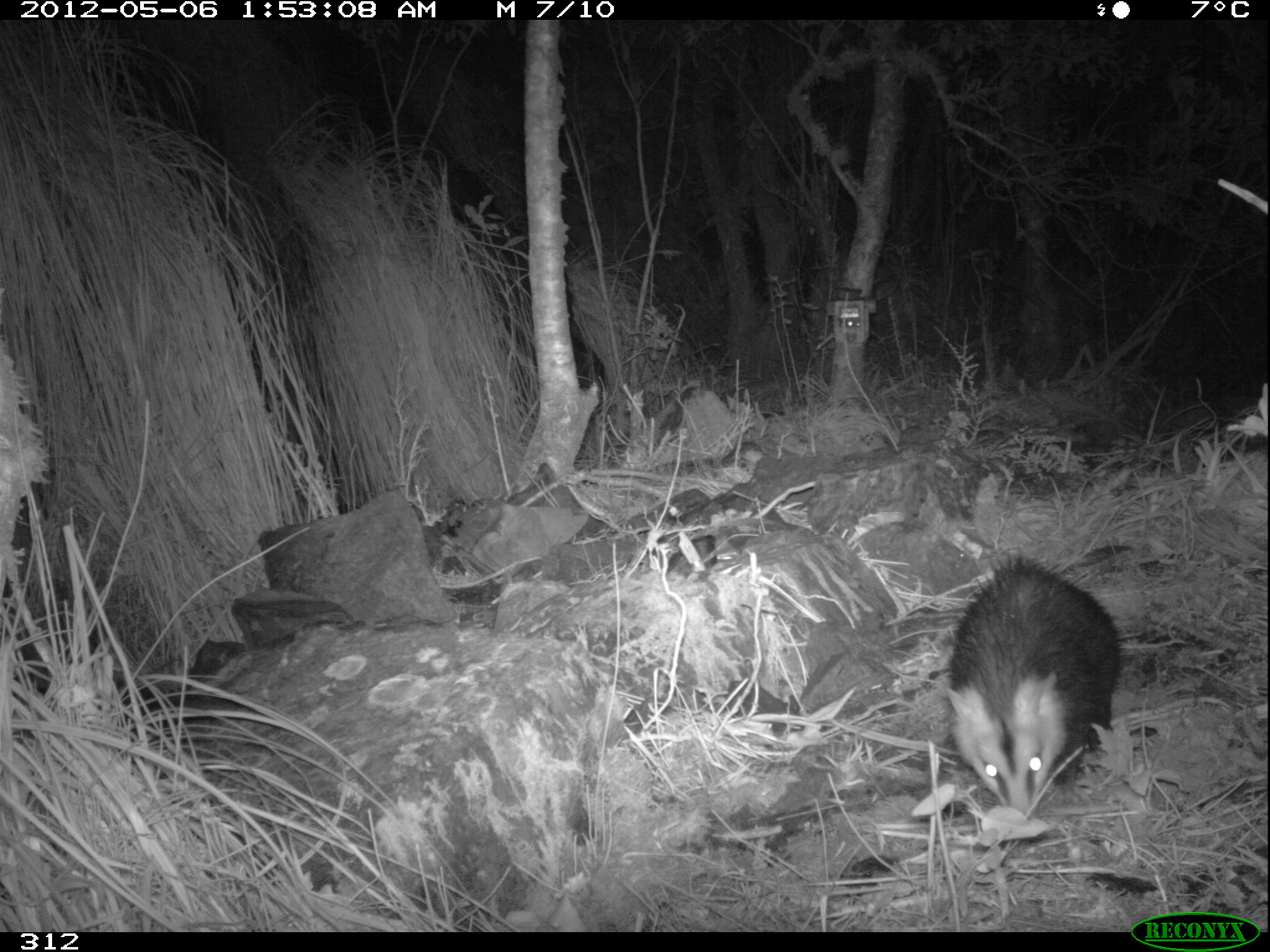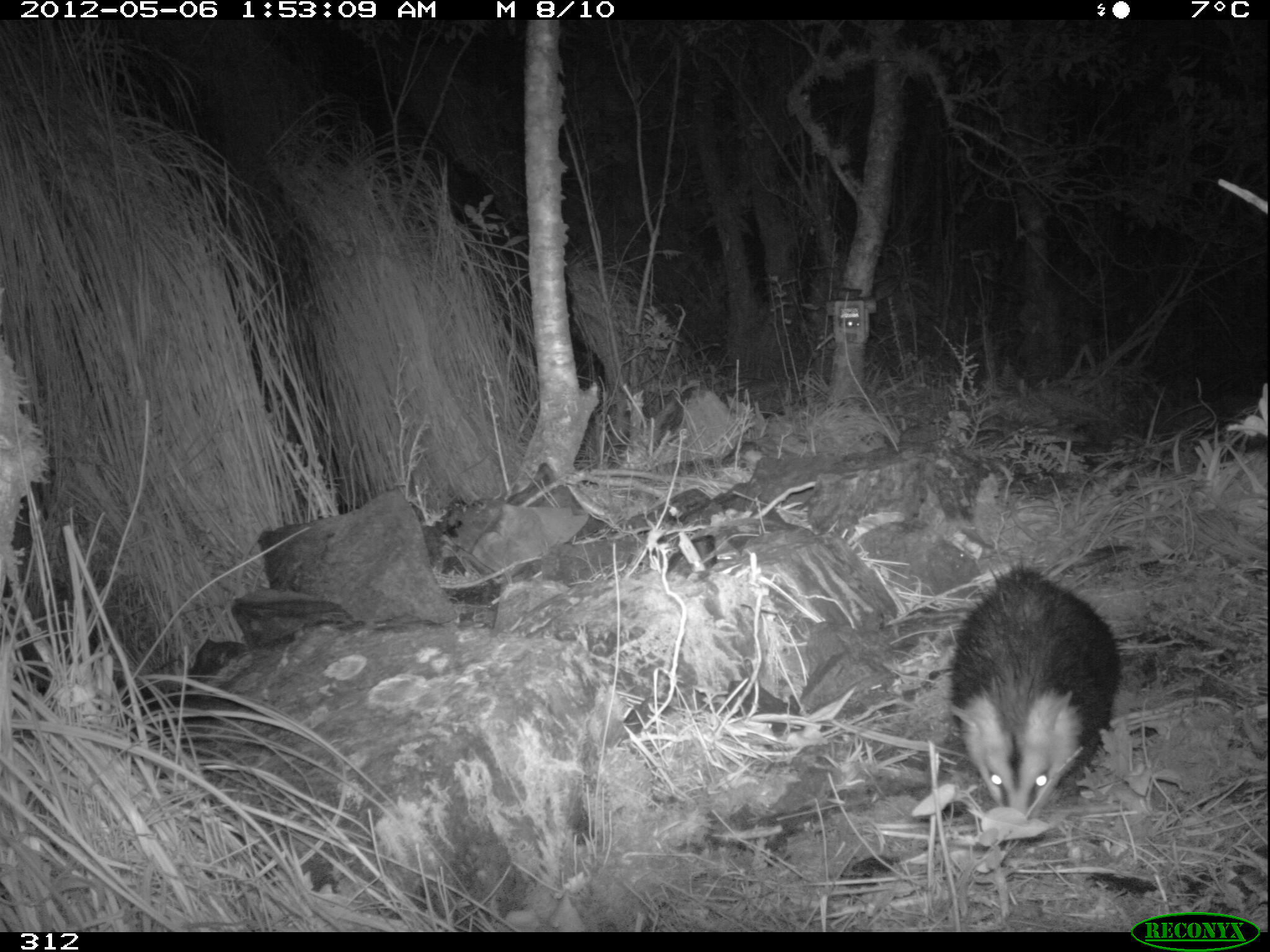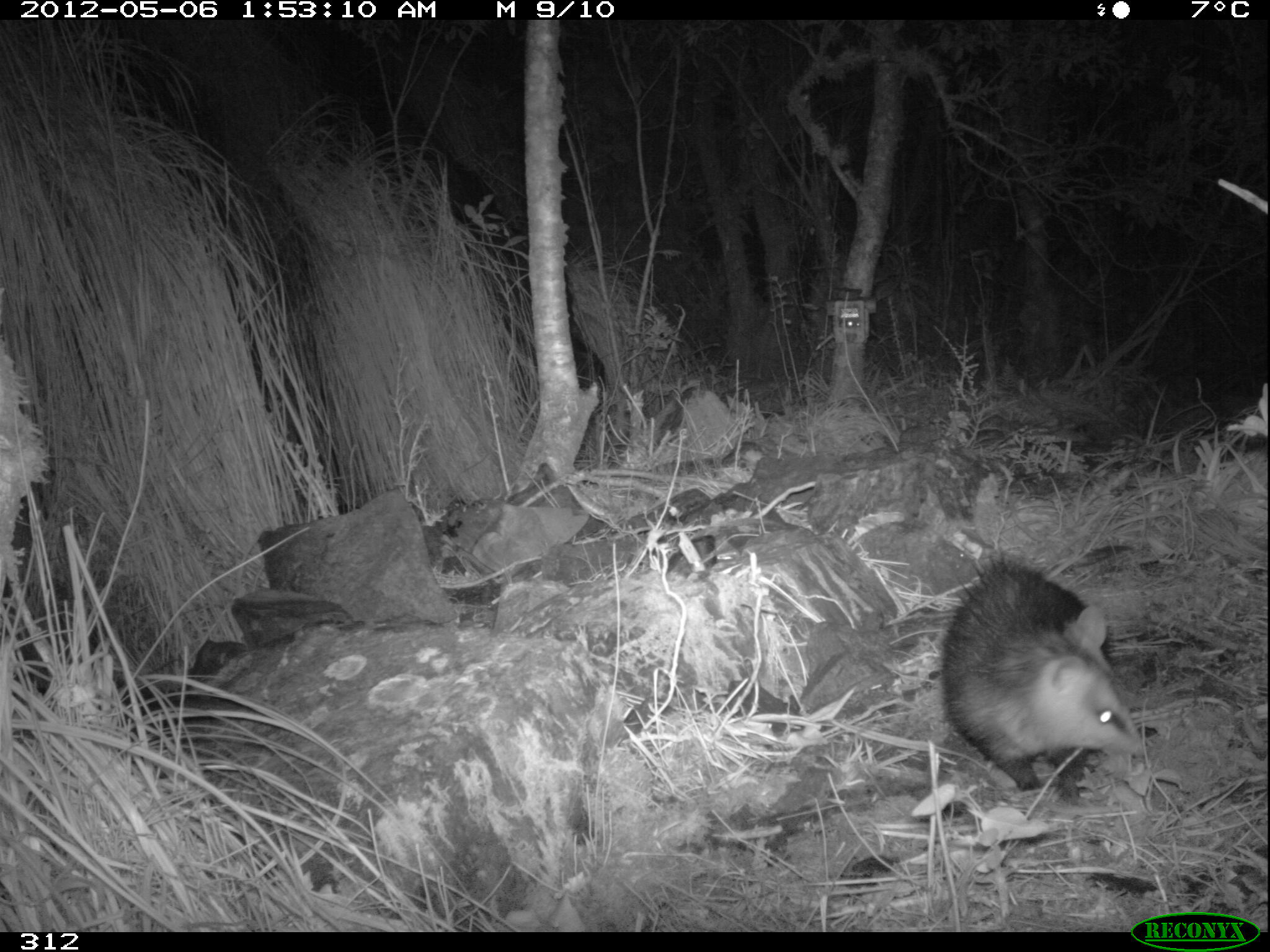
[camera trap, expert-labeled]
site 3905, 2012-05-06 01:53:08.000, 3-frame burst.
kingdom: Animalia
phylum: Chordata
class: Mammalia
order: Didelphimorphia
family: Didelphidae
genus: Didelphis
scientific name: Didelphis pernigra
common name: andean white-eared opossum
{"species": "Didelphis pernigra (andean white-eared opossum)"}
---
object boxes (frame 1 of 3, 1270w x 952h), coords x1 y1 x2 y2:
didelphis pernigra: 946 551 1122 817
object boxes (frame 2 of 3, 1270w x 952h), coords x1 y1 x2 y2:
didelphis pernigra: 946 560 1124 819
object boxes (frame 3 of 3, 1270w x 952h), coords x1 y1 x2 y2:
didelphis pernigra: 938 551 1148 799